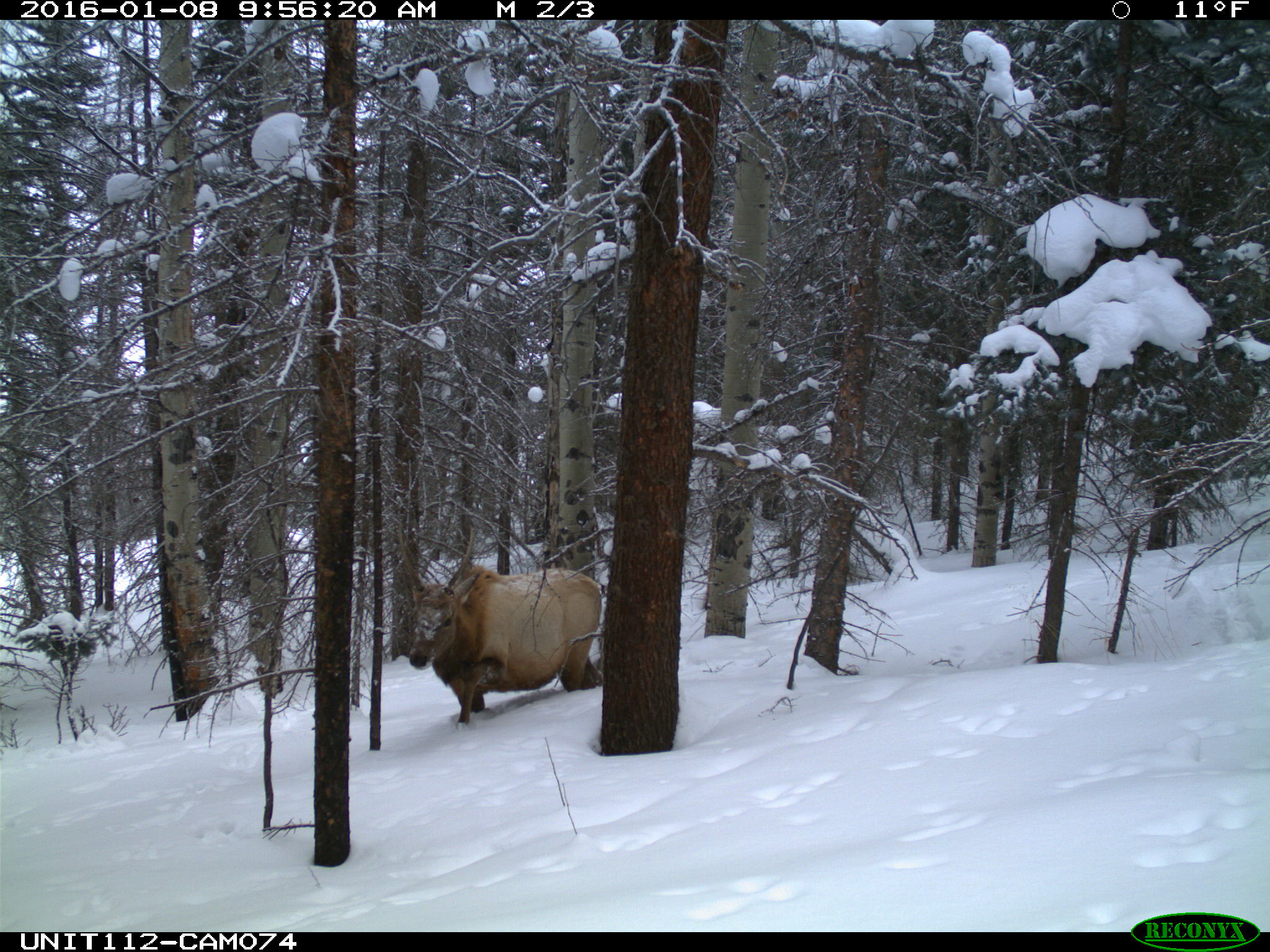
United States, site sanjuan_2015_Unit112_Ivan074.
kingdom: Animalia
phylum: Chordata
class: Mammalia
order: Artiodactyla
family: Cervidae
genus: Cervus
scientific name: Cervus elaphus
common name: red deer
Cervus elaphus (red deer).